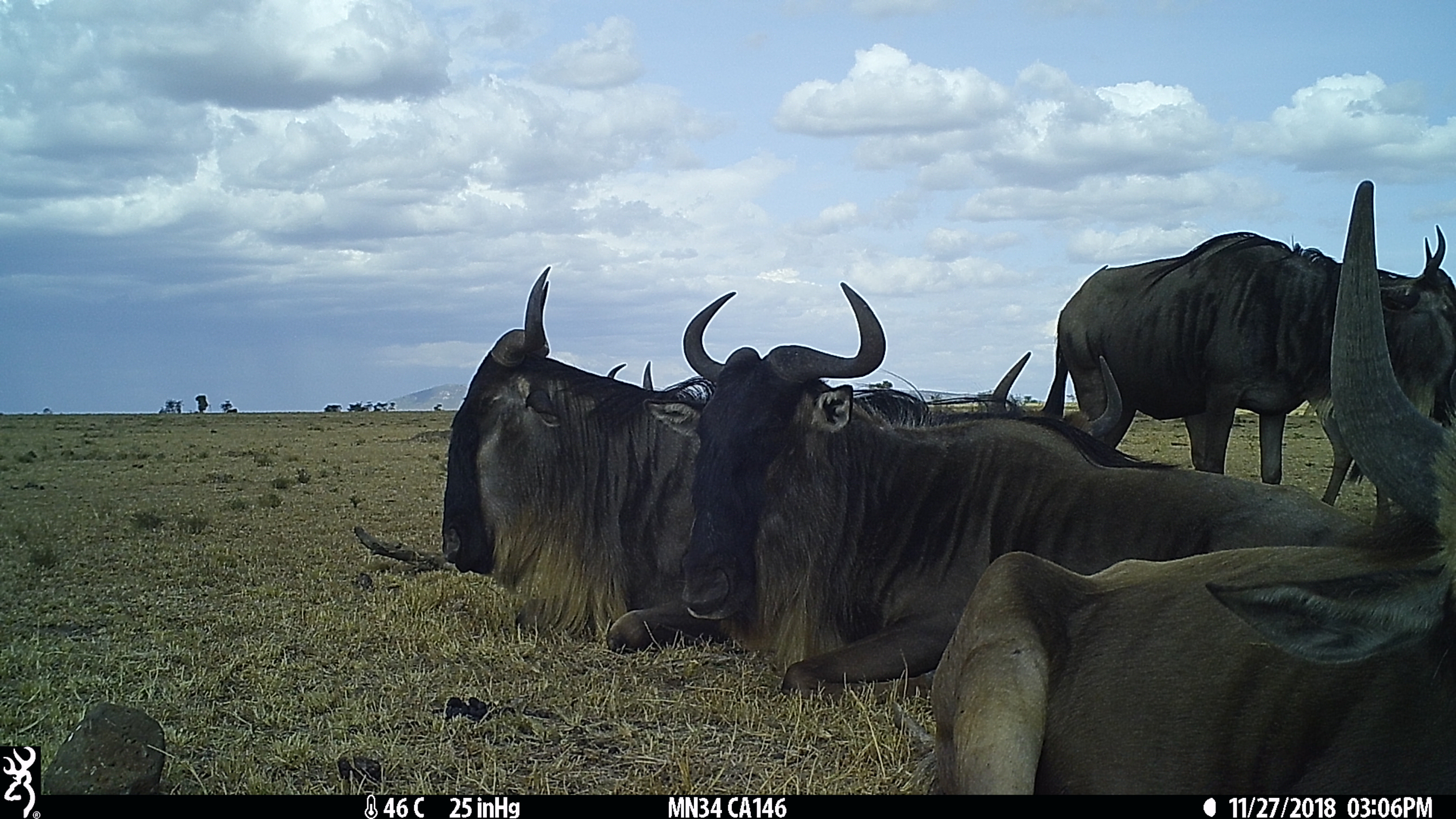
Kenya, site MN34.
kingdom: Animalia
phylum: Chordata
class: Mammalia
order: Artiodactyla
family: Bovidae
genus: Connochaetes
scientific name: Connochaetes taurinus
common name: blue wildebeest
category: wildebeest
Wildebeest (blue wildebeest) (Connochaetes taurinus).